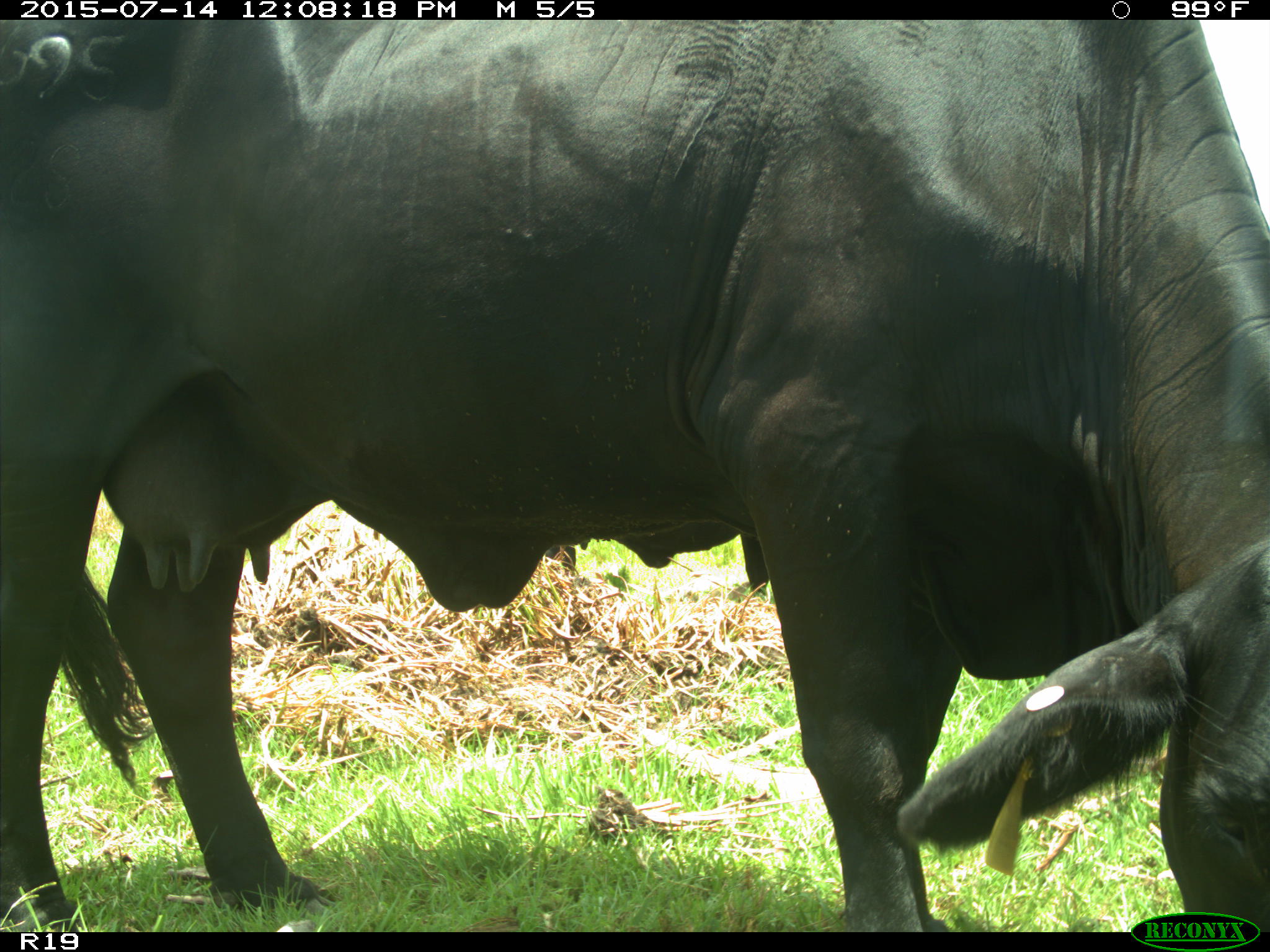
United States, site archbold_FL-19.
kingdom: Animalia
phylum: Chordata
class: Mammalia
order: Artiodactyla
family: Bovidae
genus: Bos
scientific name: Bos taurus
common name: domestic cow